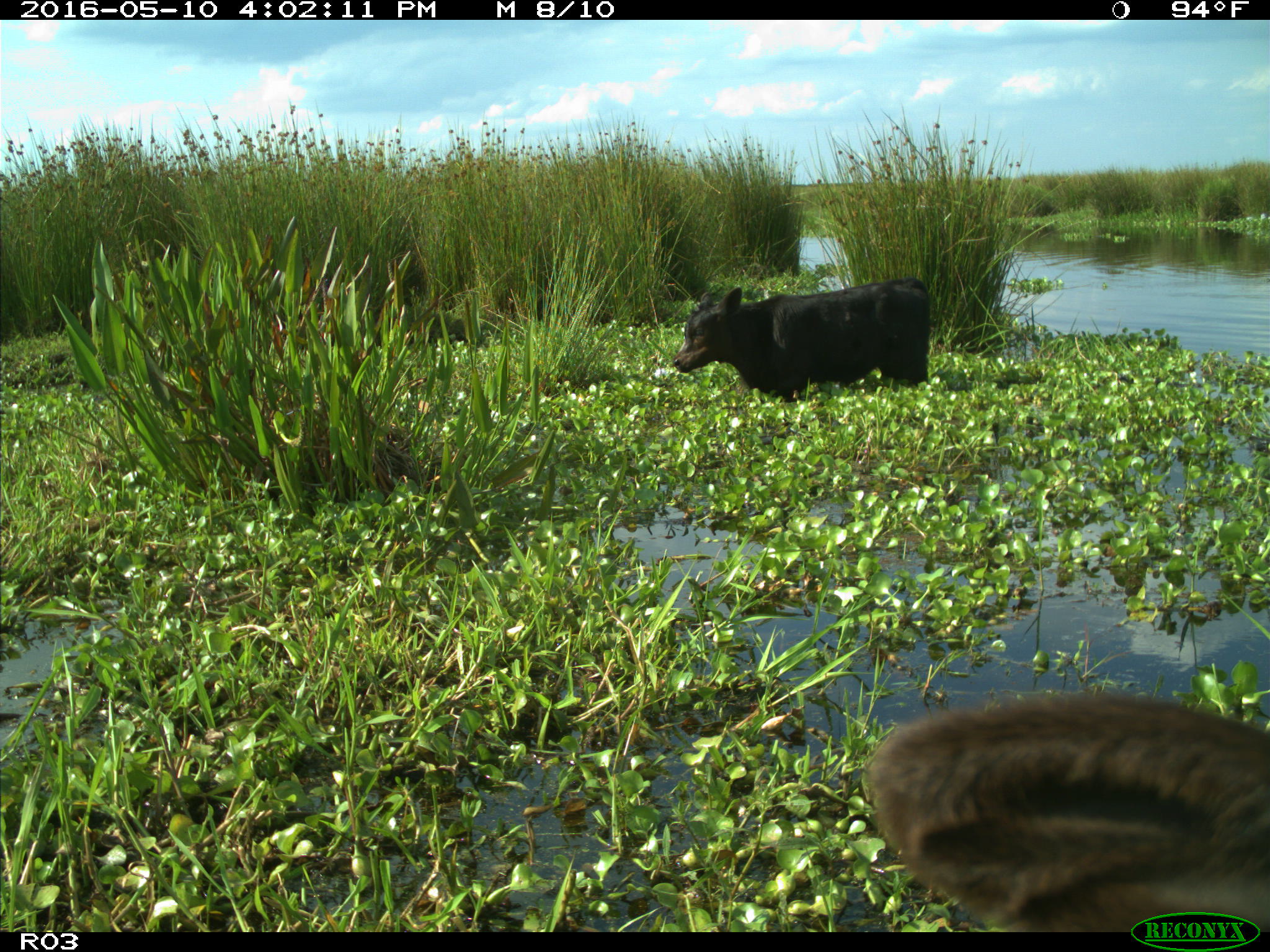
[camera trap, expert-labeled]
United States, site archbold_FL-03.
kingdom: Animalia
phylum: Chordata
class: Mammalia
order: Artiodactyla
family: Bovidae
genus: Bos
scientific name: Bos taurus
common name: domestic cow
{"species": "Bos taurus (domestic cow)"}